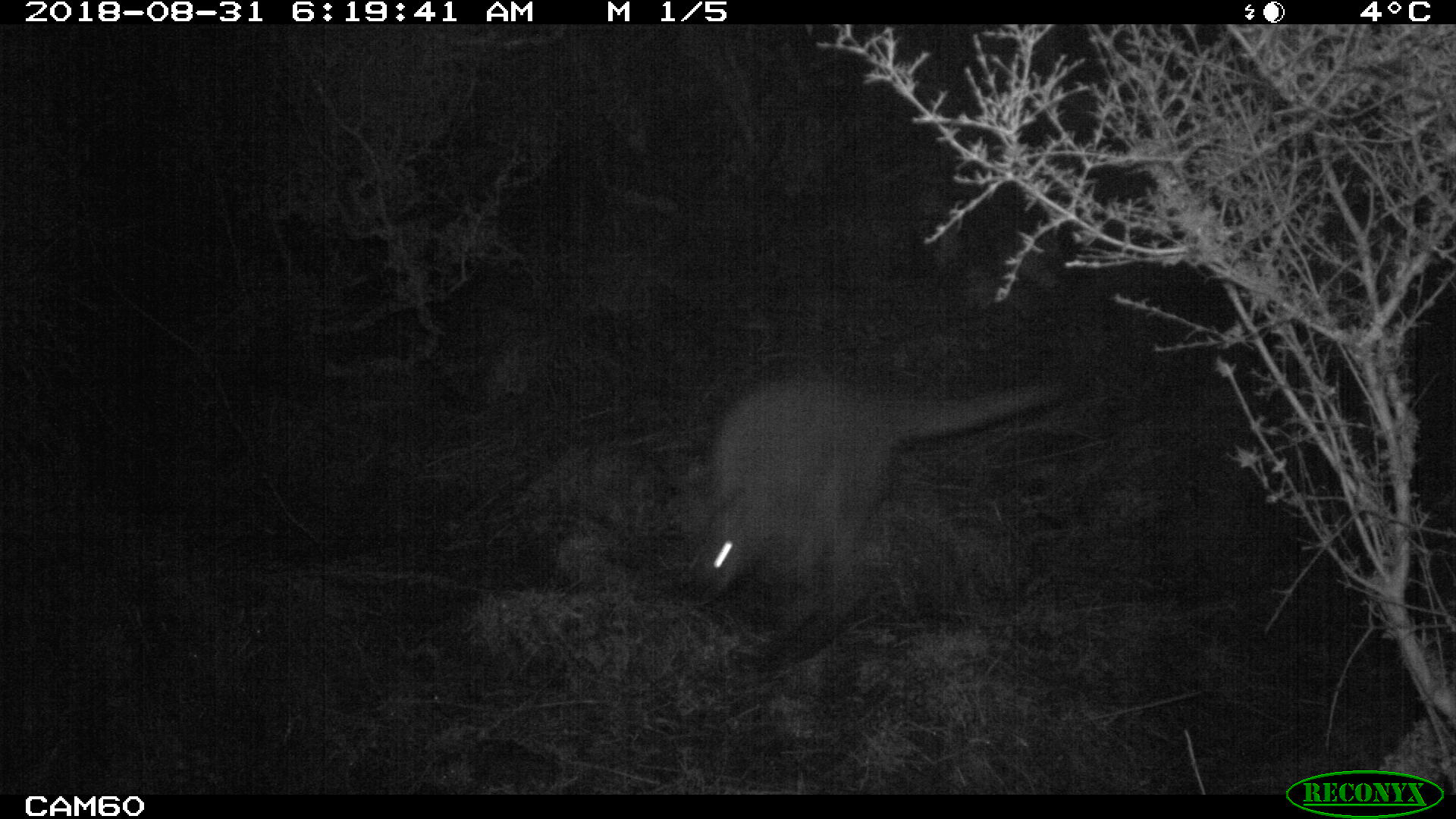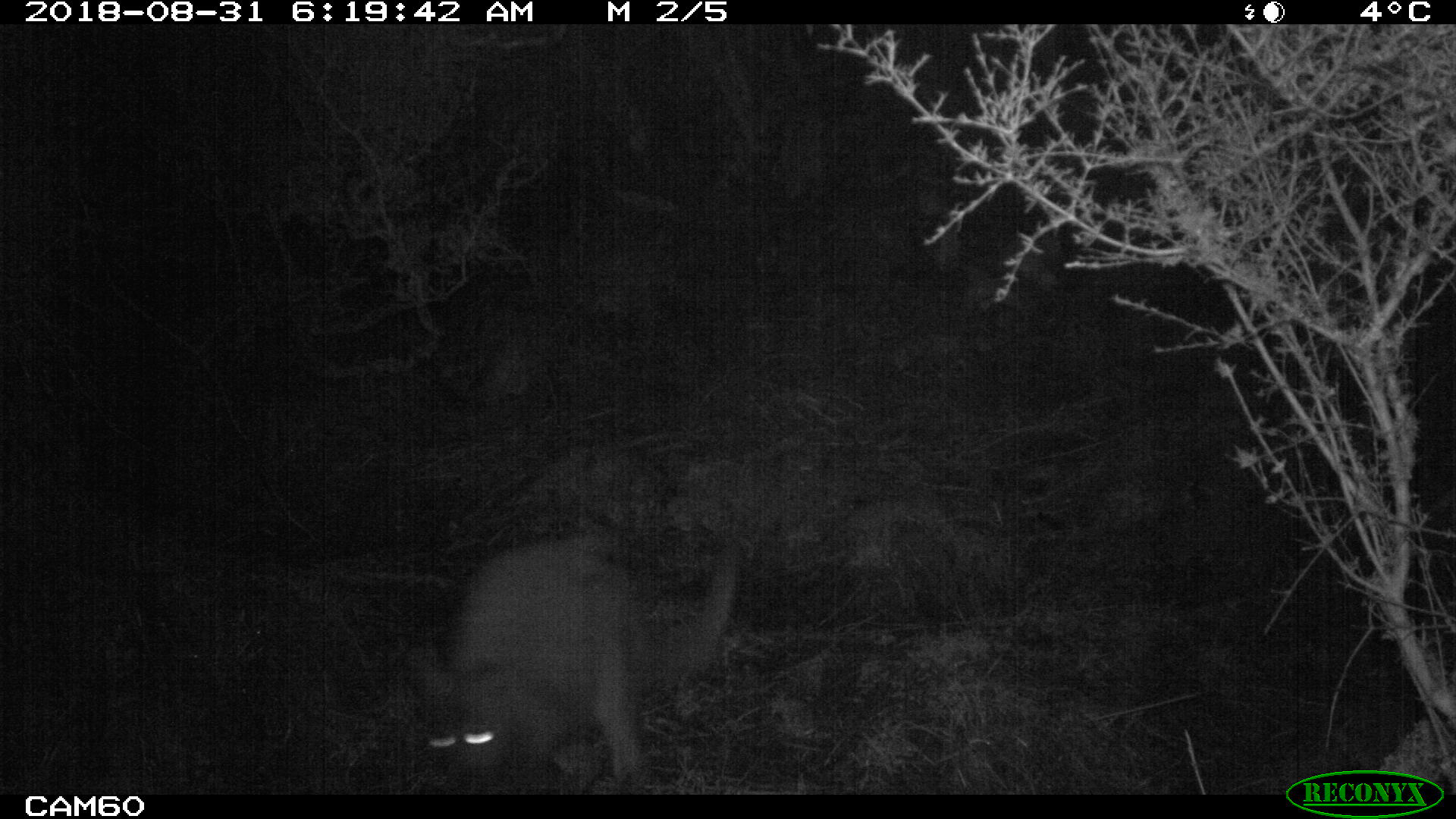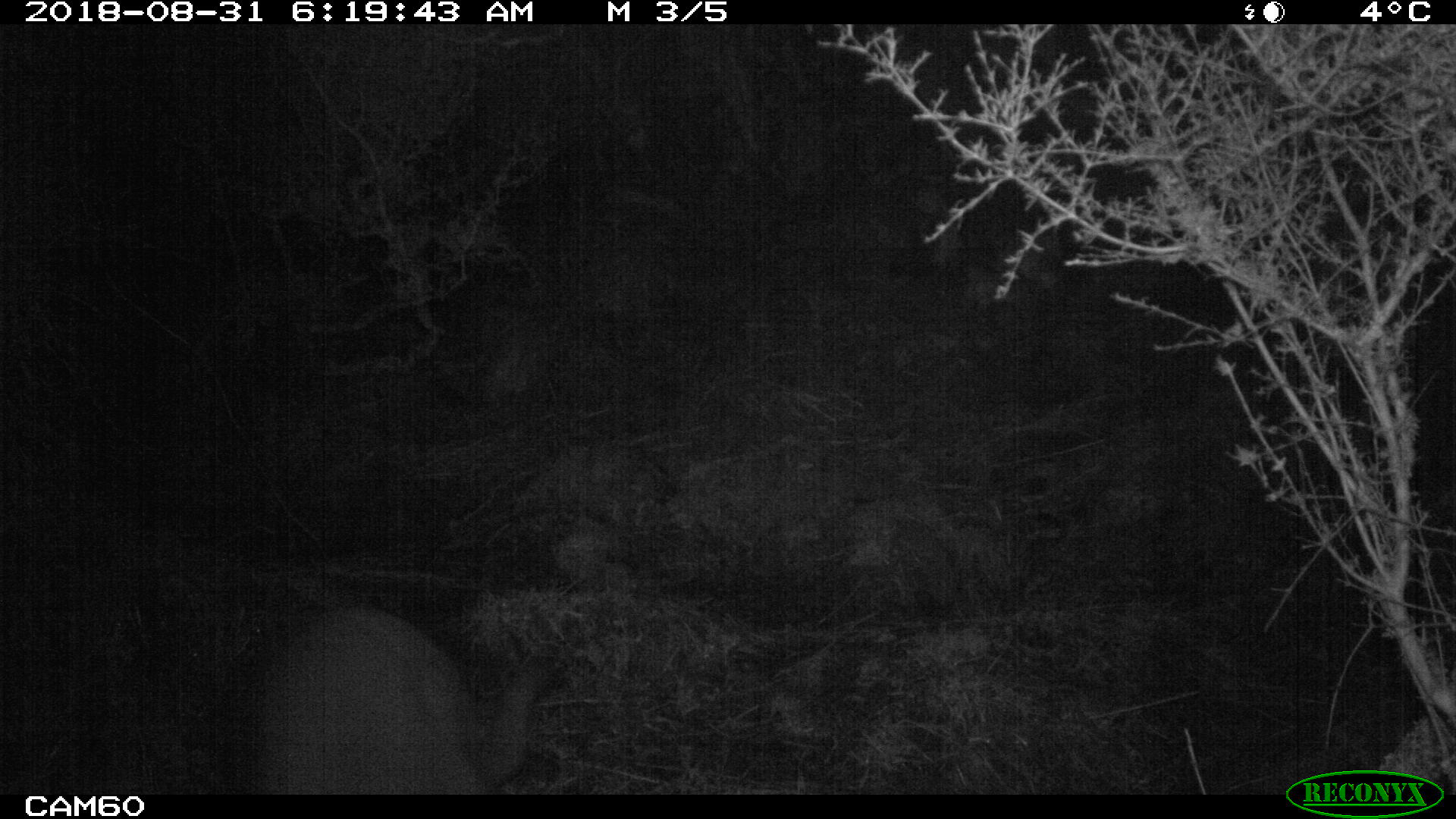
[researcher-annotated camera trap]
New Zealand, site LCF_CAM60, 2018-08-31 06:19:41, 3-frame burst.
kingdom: Animalia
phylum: Chordata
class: Mammalia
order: Diprotodontia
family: Macropodidae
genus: Notamacropus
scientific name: Notamacropus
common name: wallaby